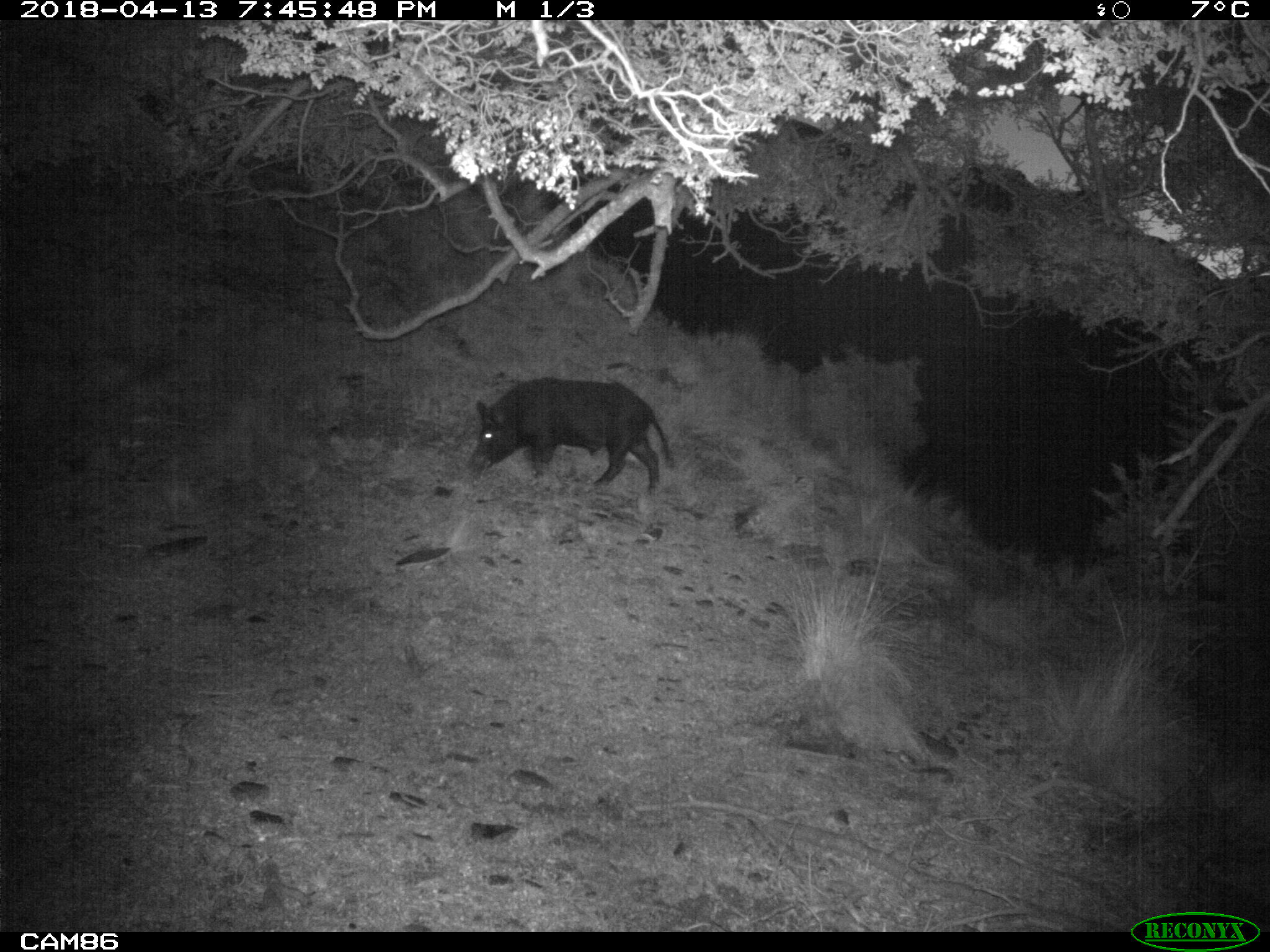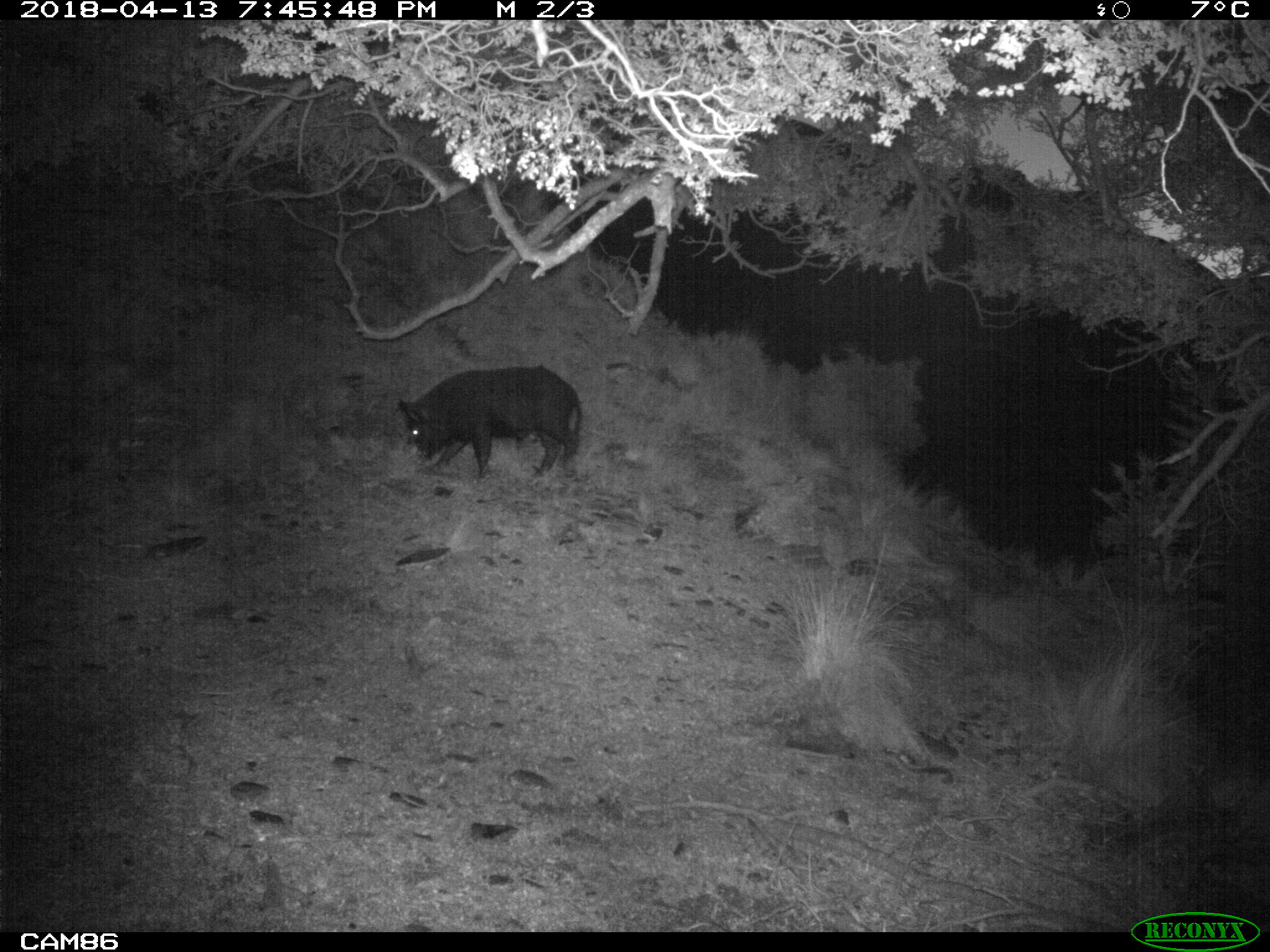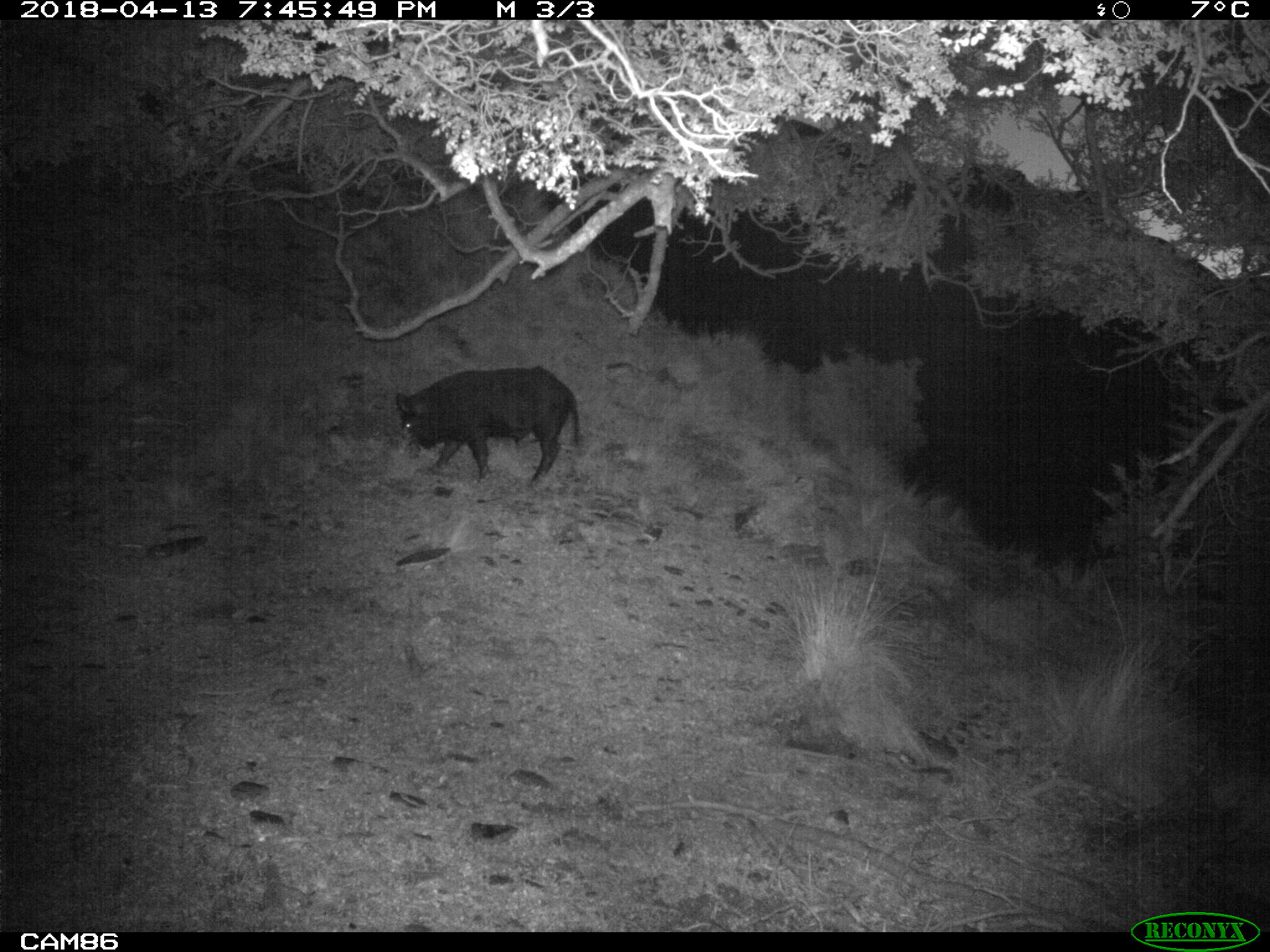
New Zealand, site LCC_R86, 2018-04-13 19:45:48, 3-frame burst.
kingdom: Animalia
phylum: Chordata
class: Mammalia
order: Artiodactyla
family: Suidae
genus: Sus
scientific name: Sus scrofa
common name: pig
Pig (Sus scrofa).